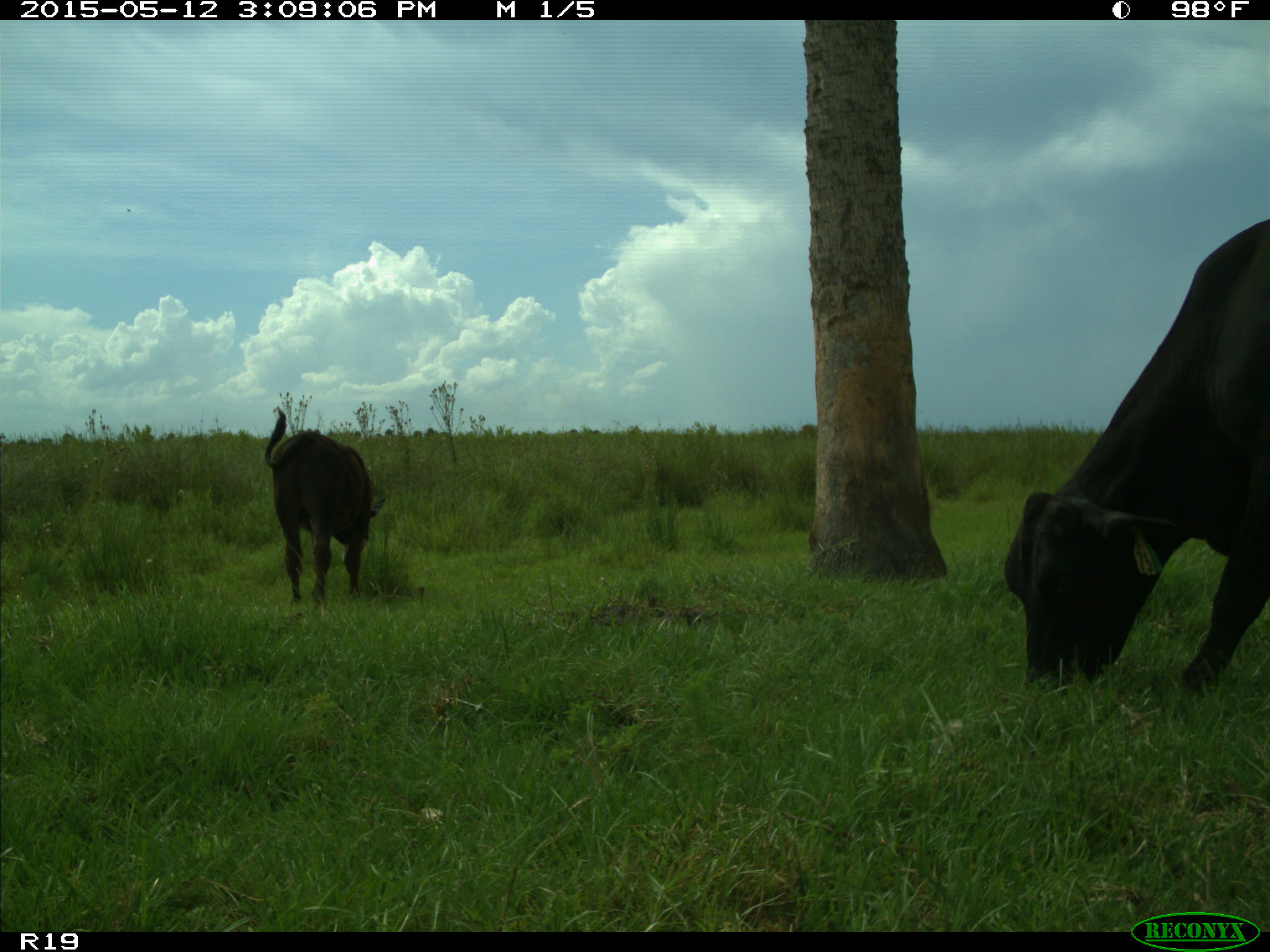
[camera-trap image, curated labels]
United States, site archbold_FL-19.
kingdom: Animalia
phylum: Chordata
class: Mammalia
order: Artiodactyla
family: Bovidae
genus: Bos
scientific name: Bos taurus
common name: domestic cow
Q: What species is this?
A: Bos taurus (domestic cow).